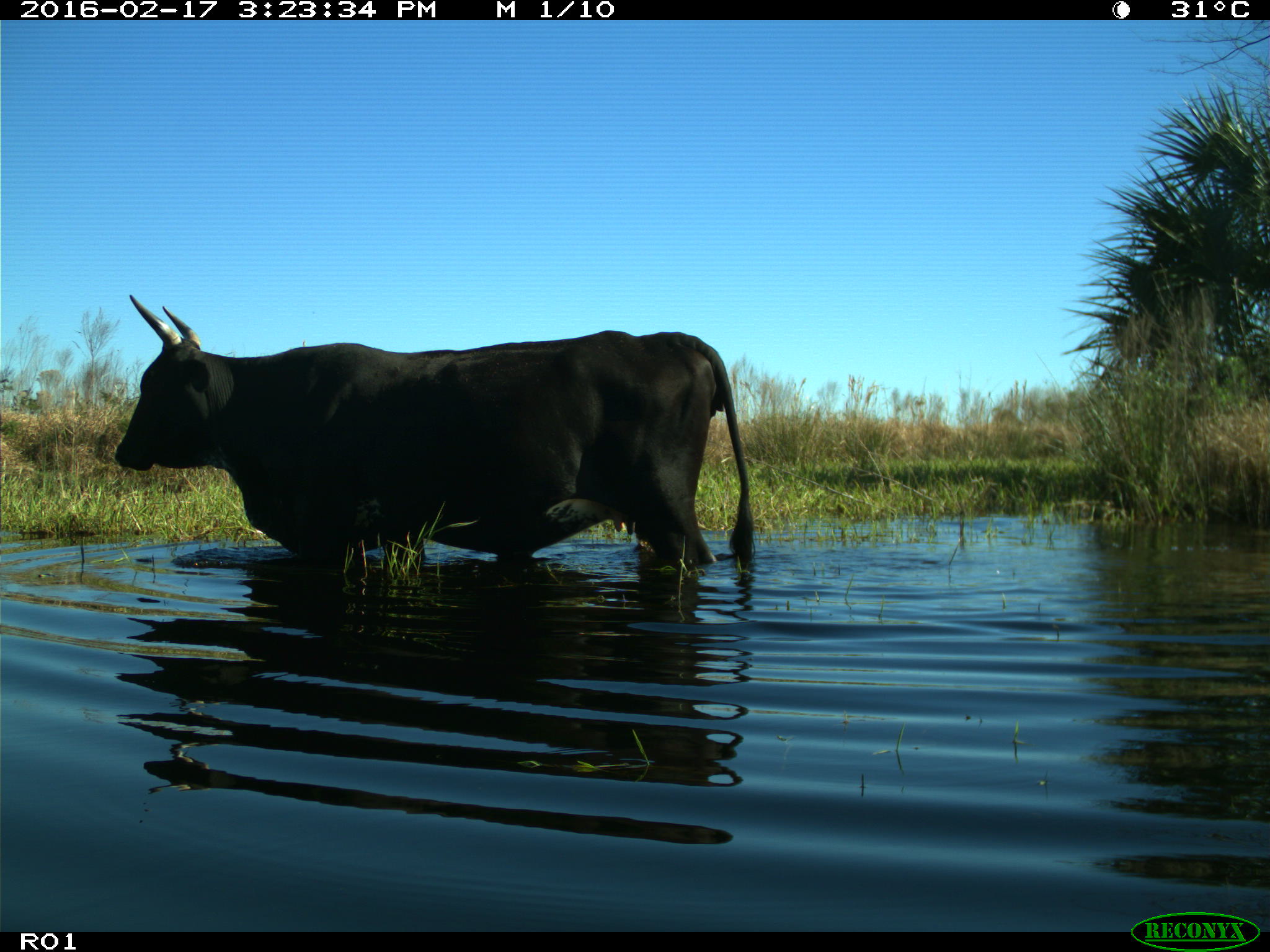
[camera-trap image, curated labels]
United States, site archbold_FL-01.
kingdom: Animalia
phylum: Chordata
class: Mammalia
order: Artiodactyla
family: Bovidae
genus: Bos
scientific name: Bos taurus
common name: domestic cow